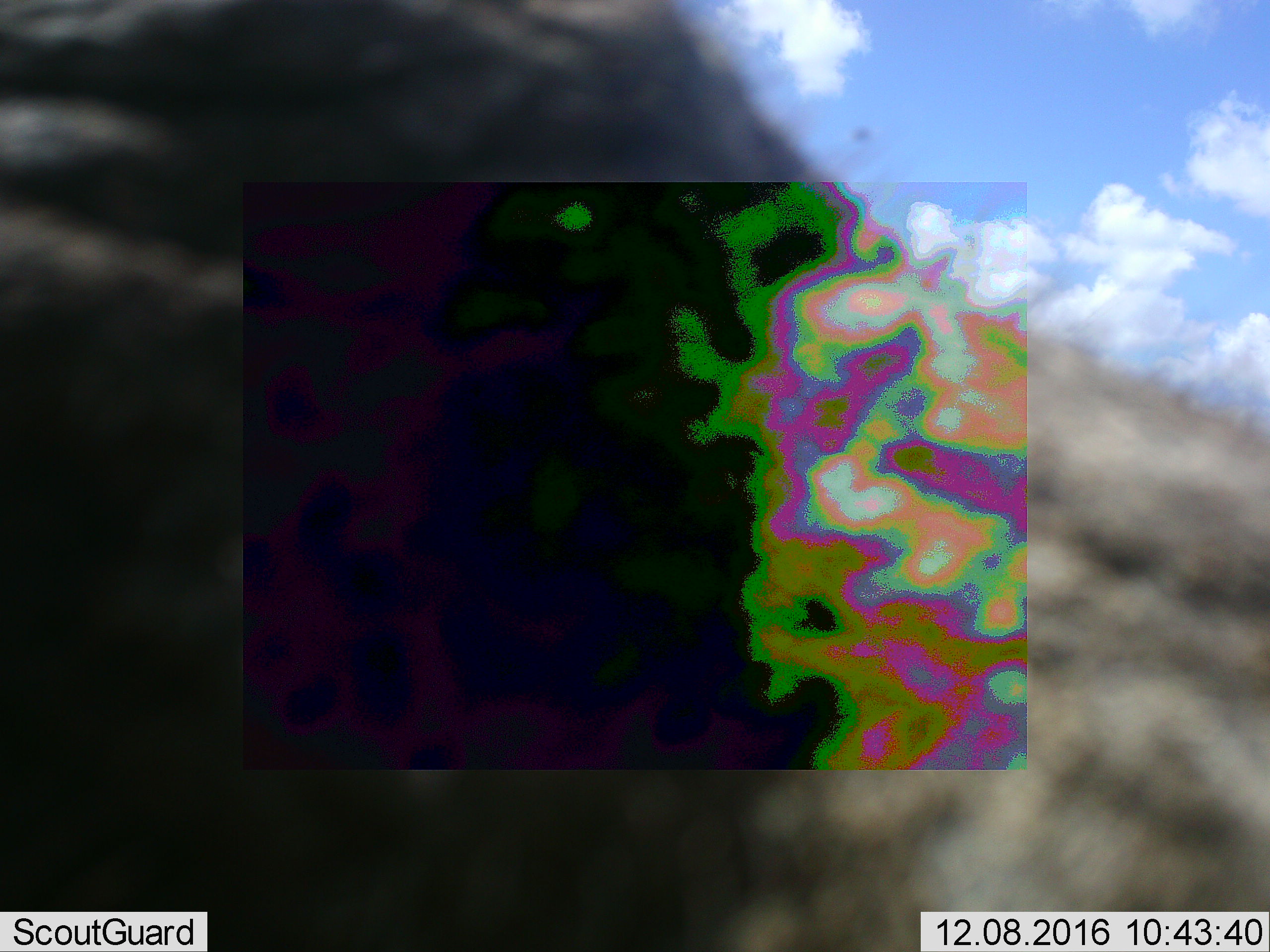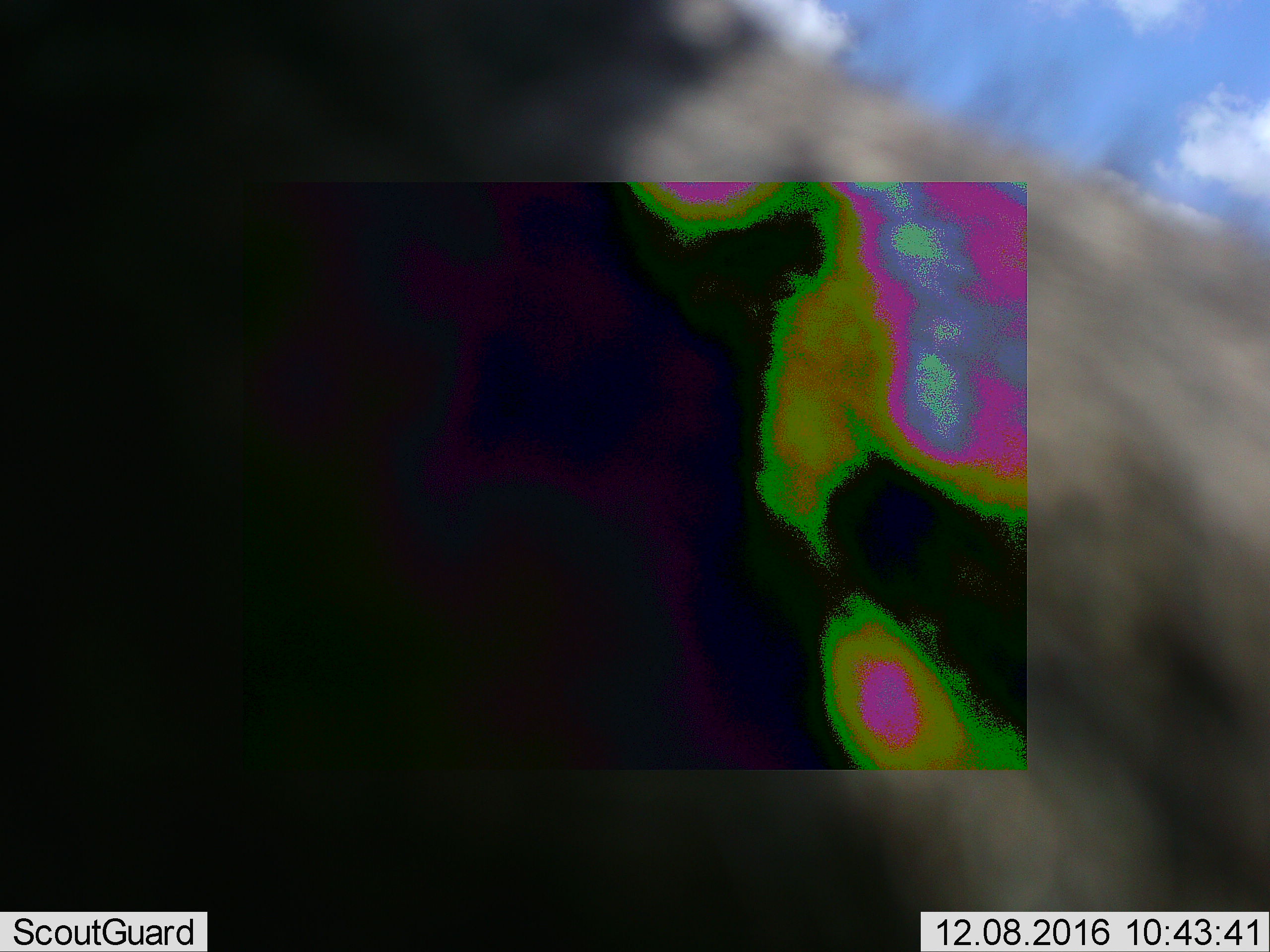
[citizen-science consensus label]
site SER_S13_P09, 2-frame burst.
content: unidentified animal